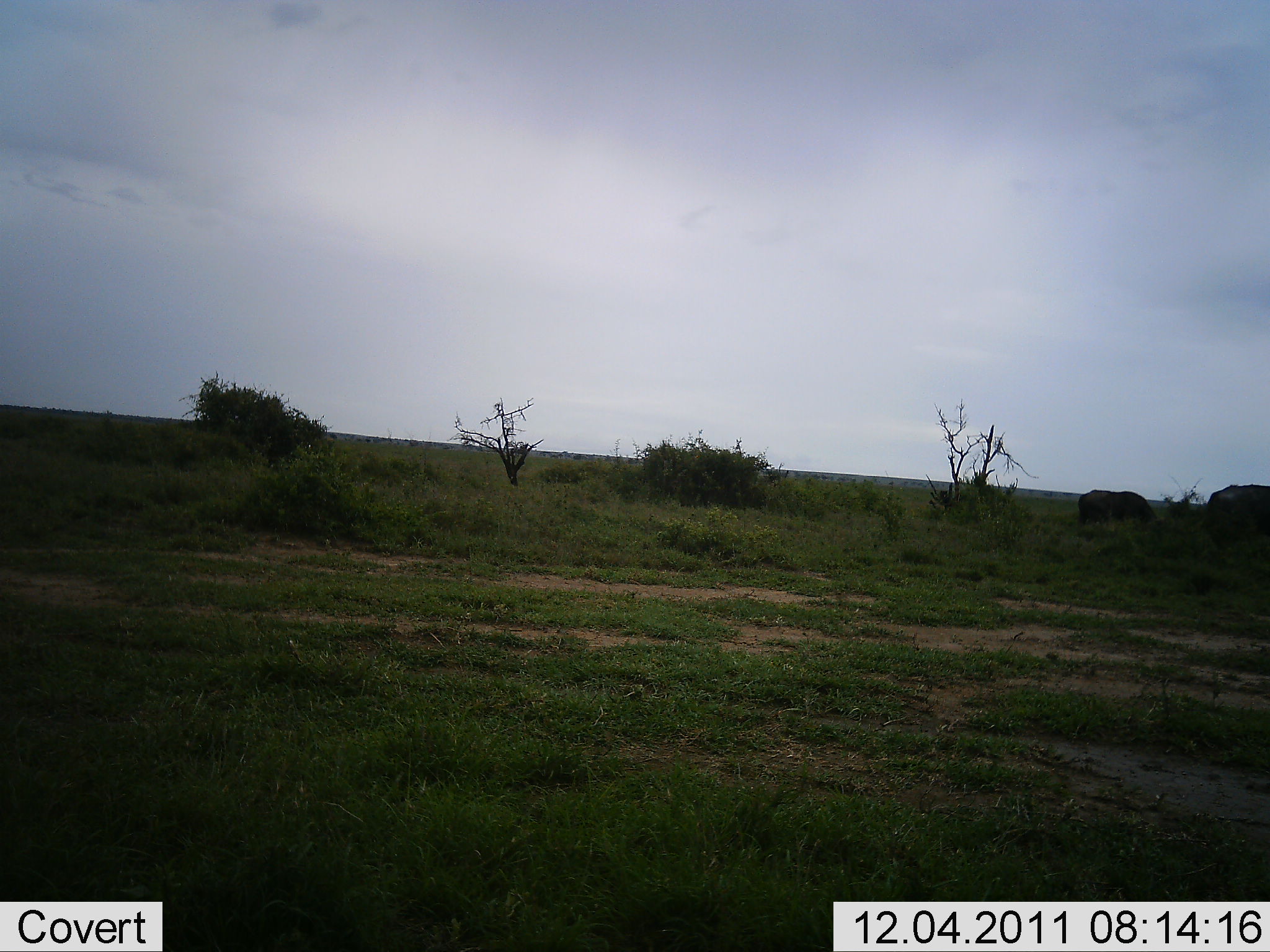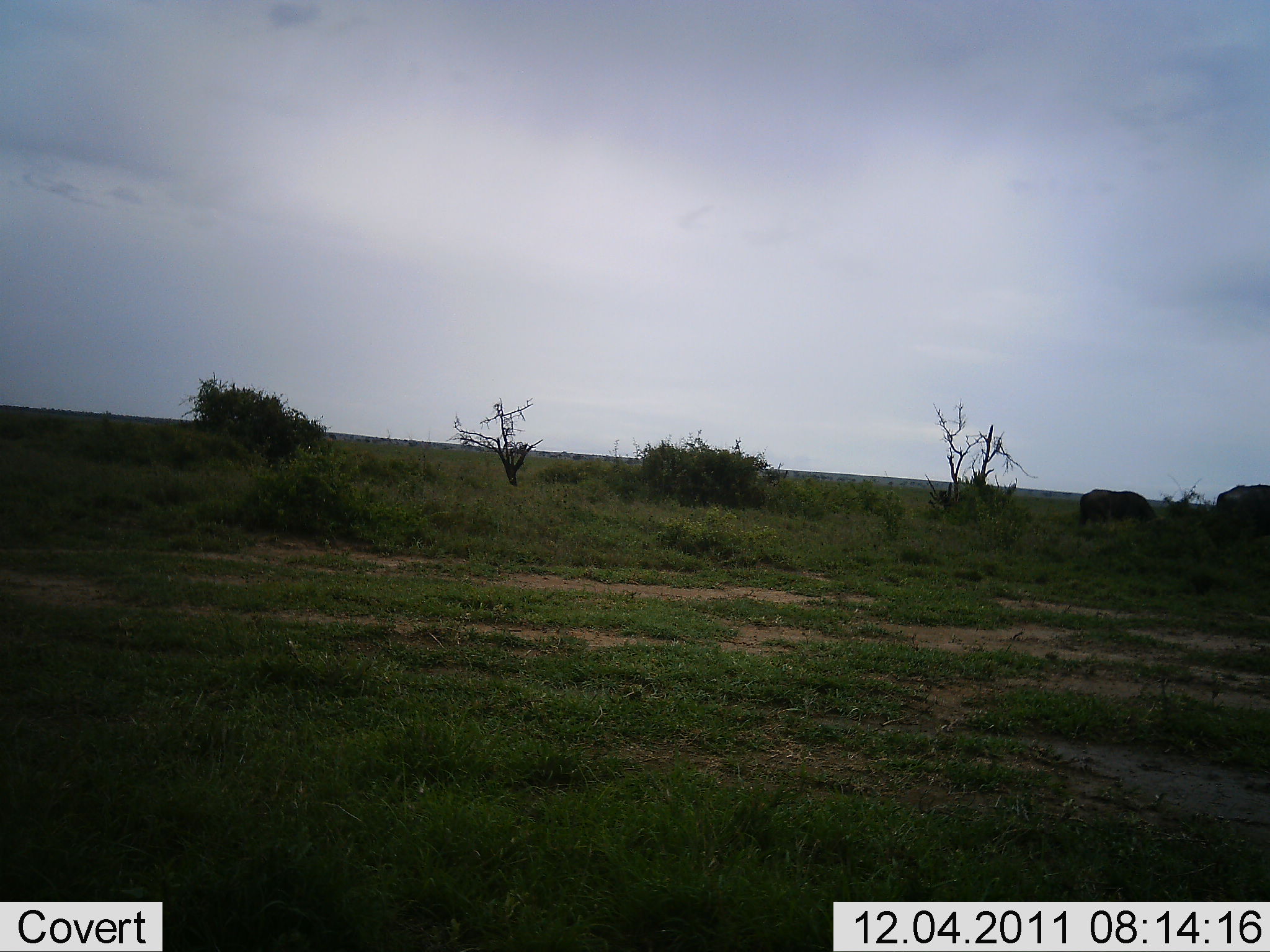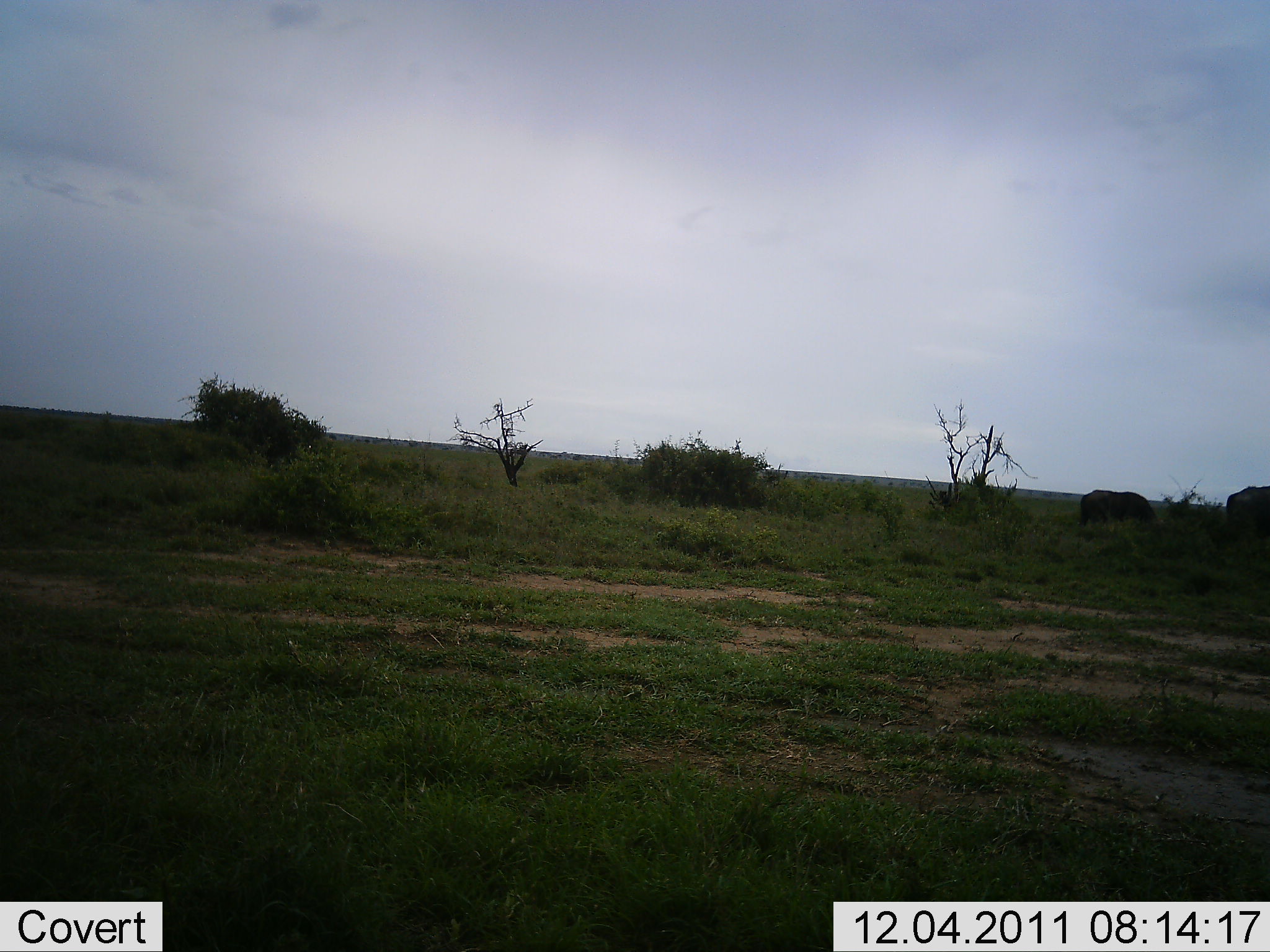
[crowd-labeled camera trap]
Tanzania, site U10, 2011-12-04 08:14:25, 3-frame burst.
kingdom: Animalia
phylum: Chordata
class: Mammalia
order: Artiodactyla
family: Bovidae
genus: Syncerus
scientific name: Syncerus caffer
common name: cape buffalo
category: buffalo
Buffalo (cape buffalo) (Syncerus caffer), count 2. Behavior (volunteer vote fractions): standing 67%, resting 0%, moving 17%, interacting 0%. Young present (vote fraction): 0%. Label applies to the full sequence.